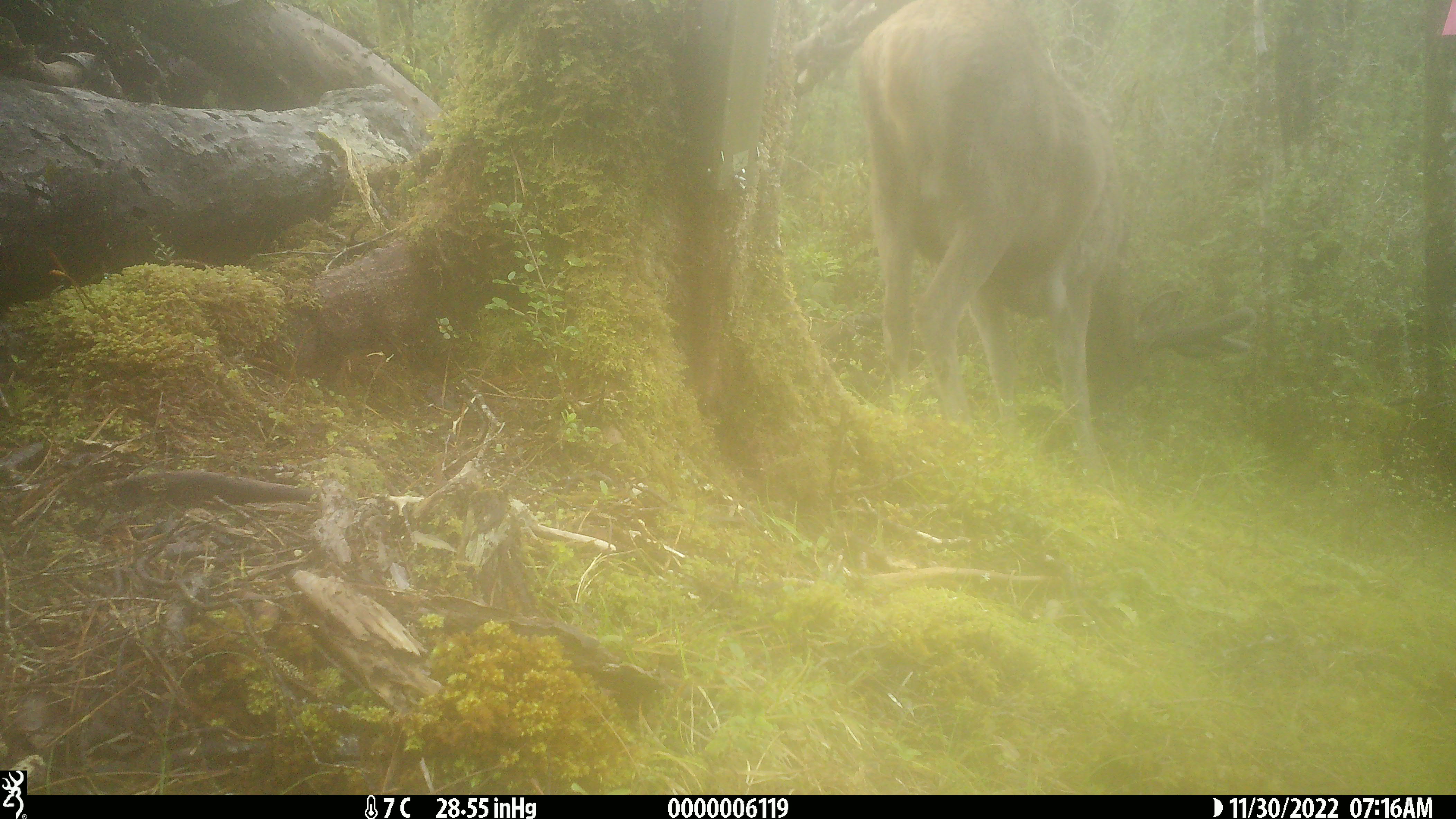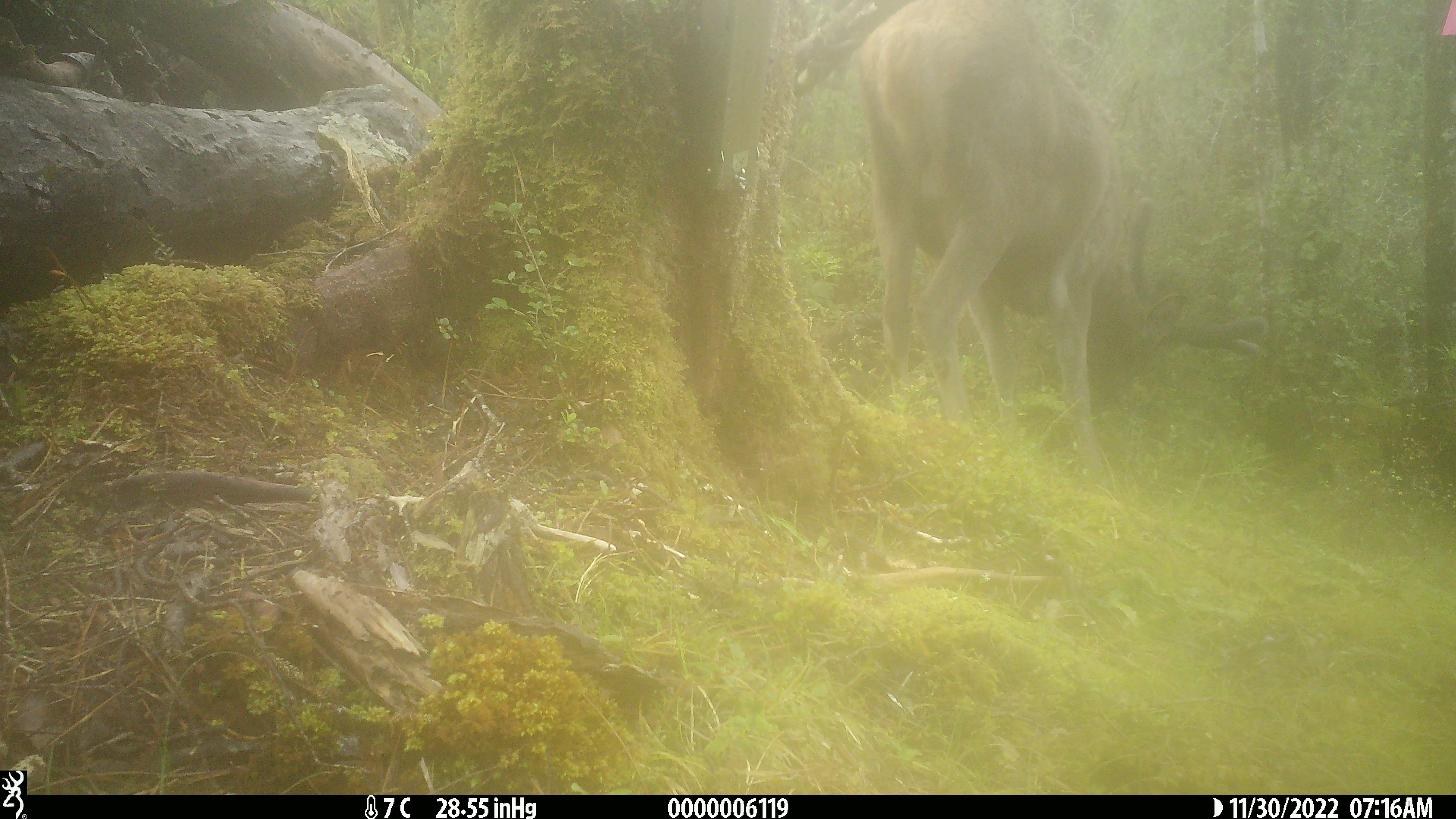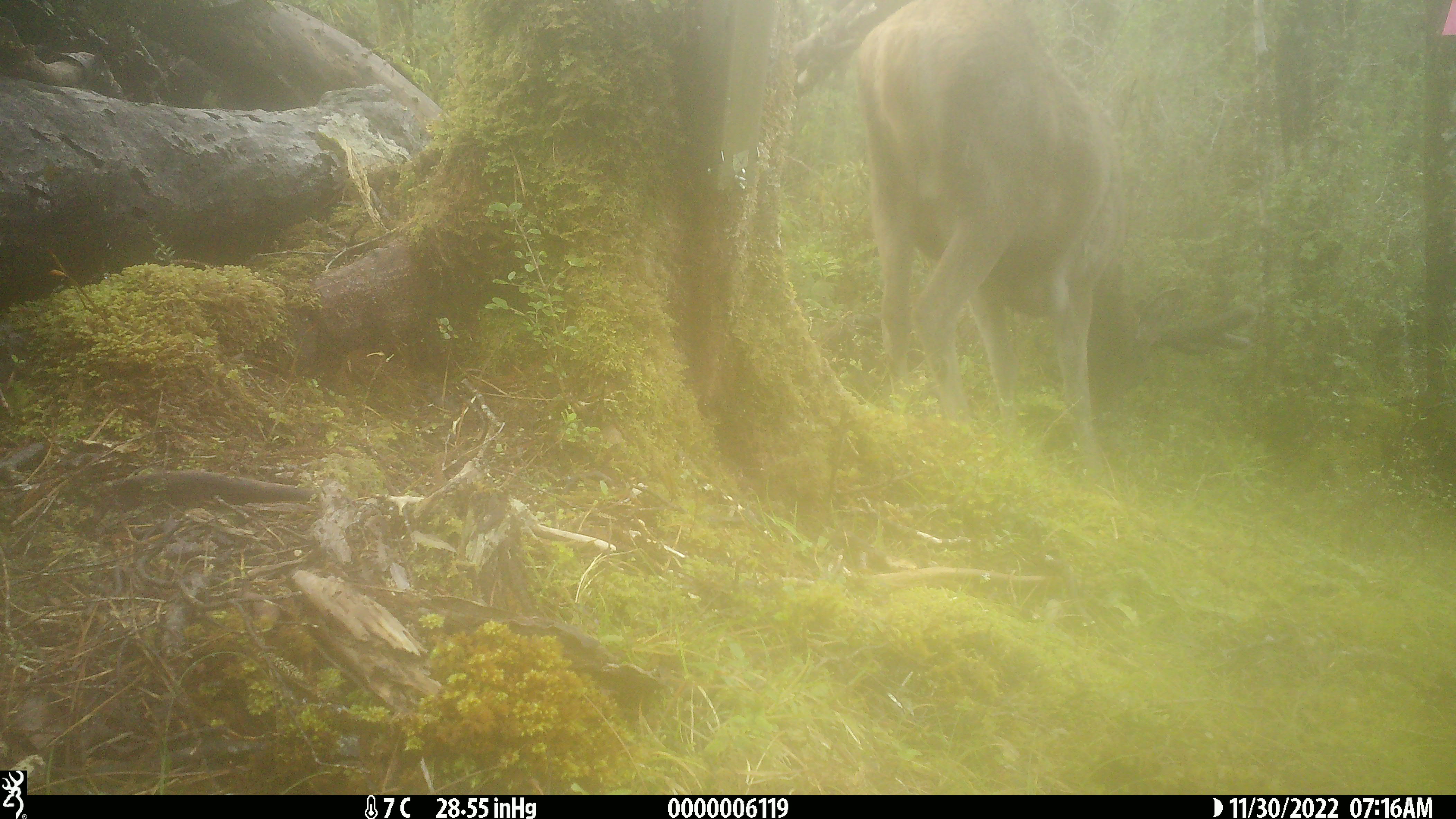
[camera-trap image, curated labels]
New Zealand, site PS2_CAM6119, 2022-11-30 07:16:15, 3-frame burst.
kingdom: Animalia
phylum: Chordata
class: Mammalia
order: Artiodactyla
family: Cervidae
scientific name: Cervidae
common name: deer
Deer (Cervidae).